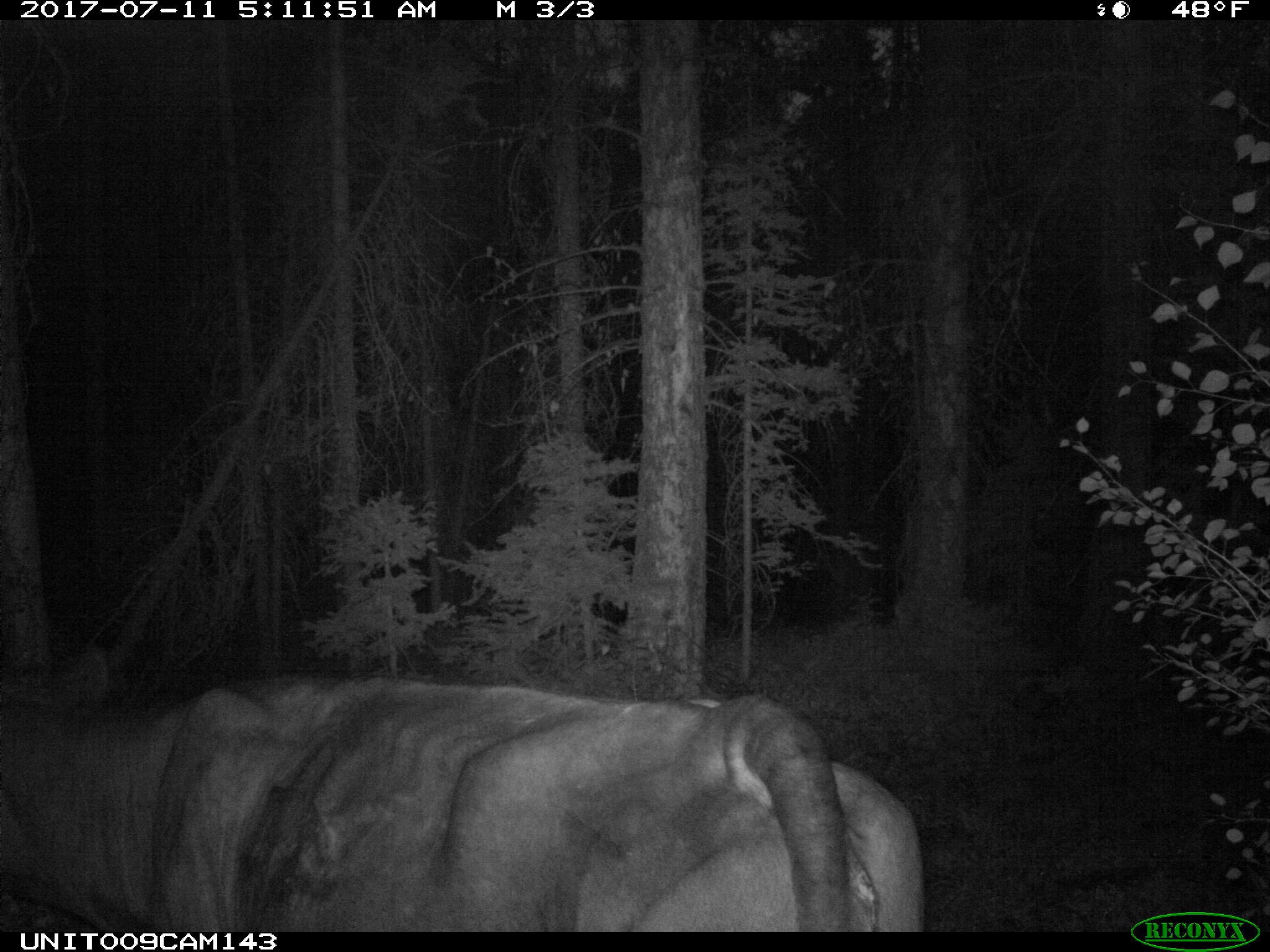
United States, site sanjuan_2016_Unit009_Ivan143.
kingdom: Animalia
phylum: Chordata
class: Mammalia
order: Artiodactyla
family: Bovidae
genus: Bos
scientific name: Bos taurus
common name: domestic cow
Bos taurus (domestic cow).